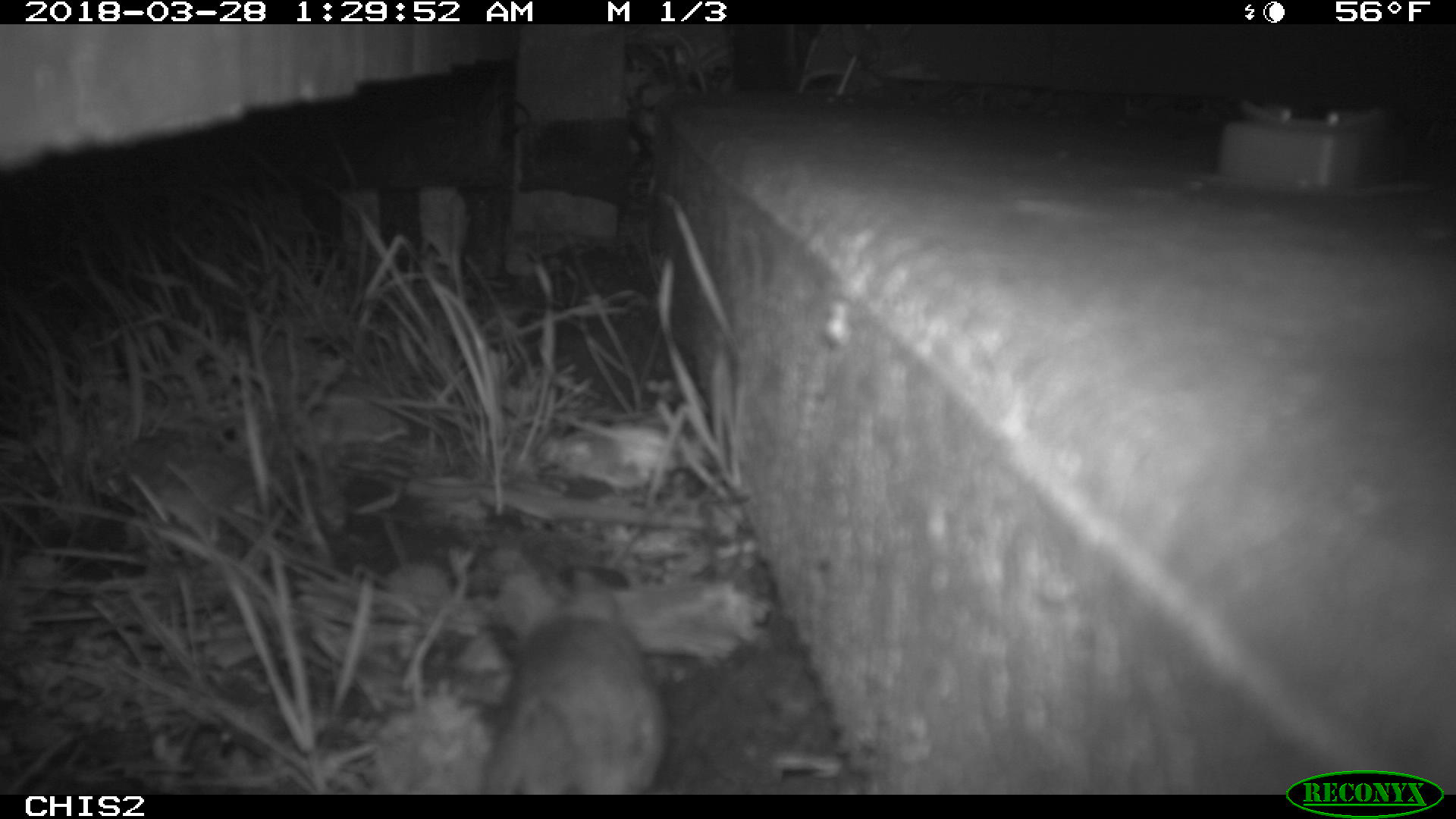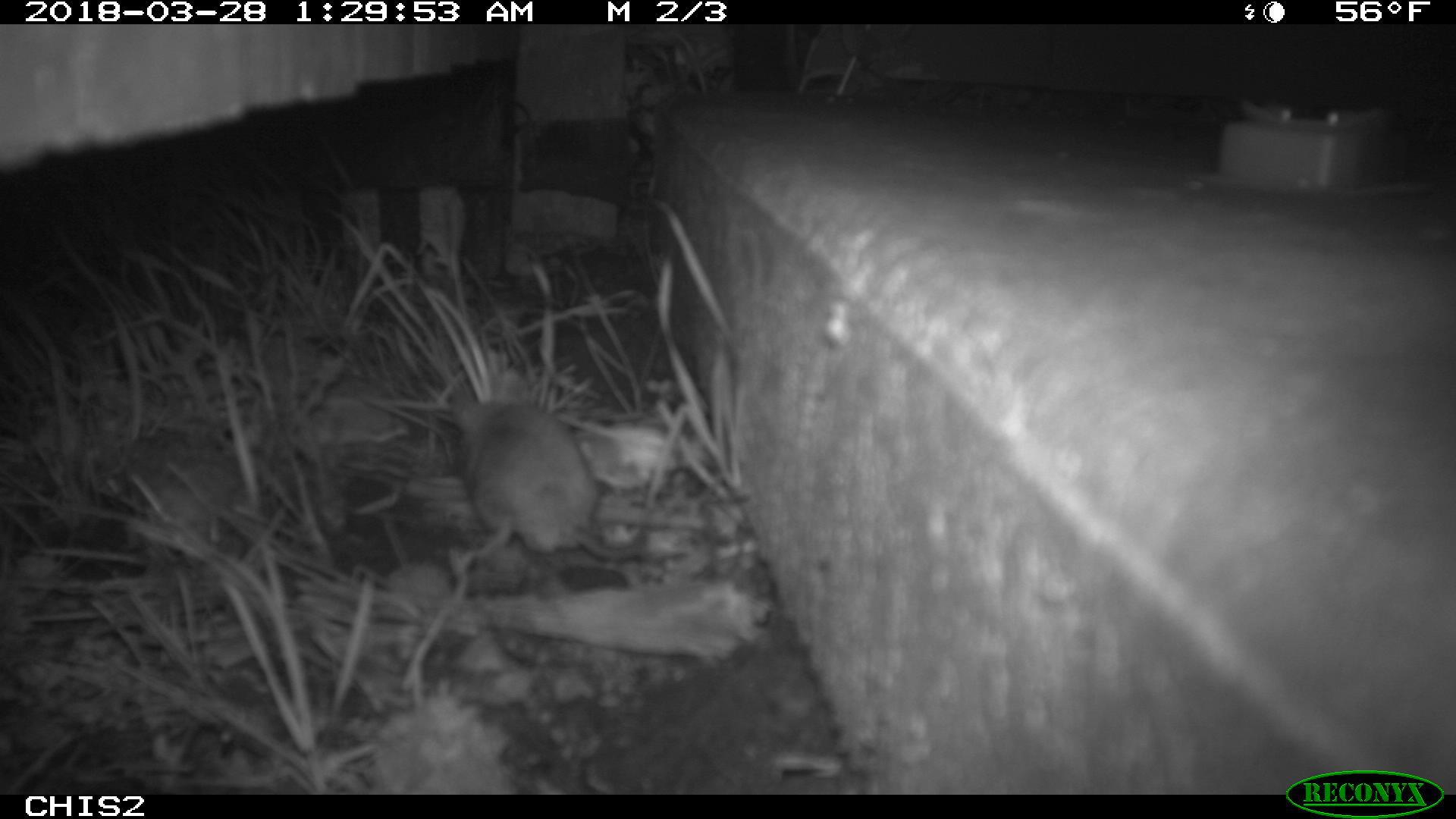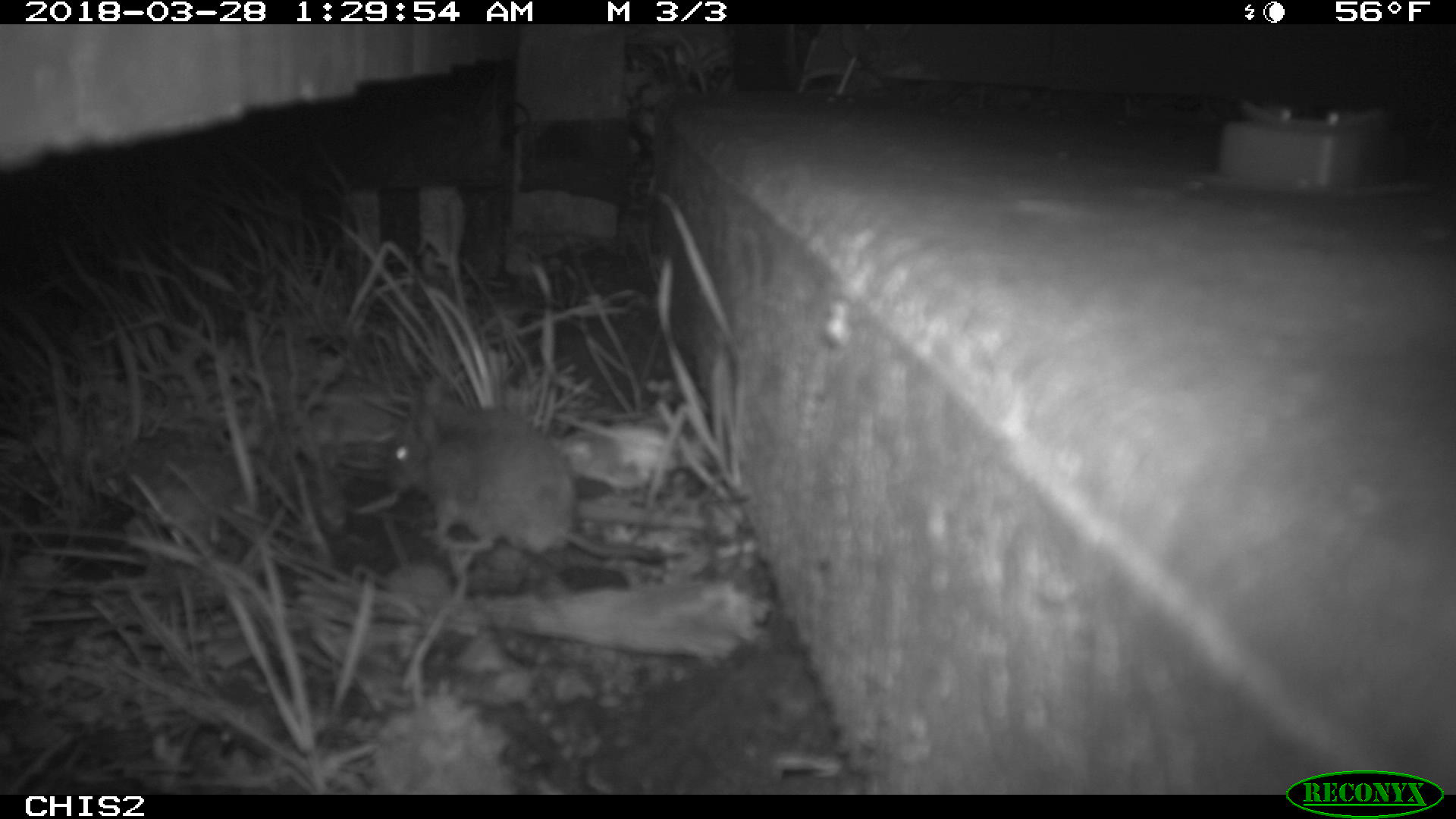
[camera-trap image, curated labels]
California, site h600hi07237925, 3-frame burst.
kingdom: Animalia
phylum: Chordata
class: Mammalia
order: Rodentia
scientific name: Rodentia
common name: rodent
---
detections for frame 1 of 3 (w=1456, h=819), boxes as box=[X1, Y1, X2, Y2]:
rodent: box=[482, 574, 666, 794]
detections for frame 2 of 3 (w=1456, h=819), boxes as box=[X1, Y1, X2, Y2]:
rodent: box=[443, 370, 649, 564]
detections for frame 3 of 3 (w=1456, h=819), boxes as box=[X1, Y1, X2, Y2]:
rodent: box=[383, 376, 661, 562]